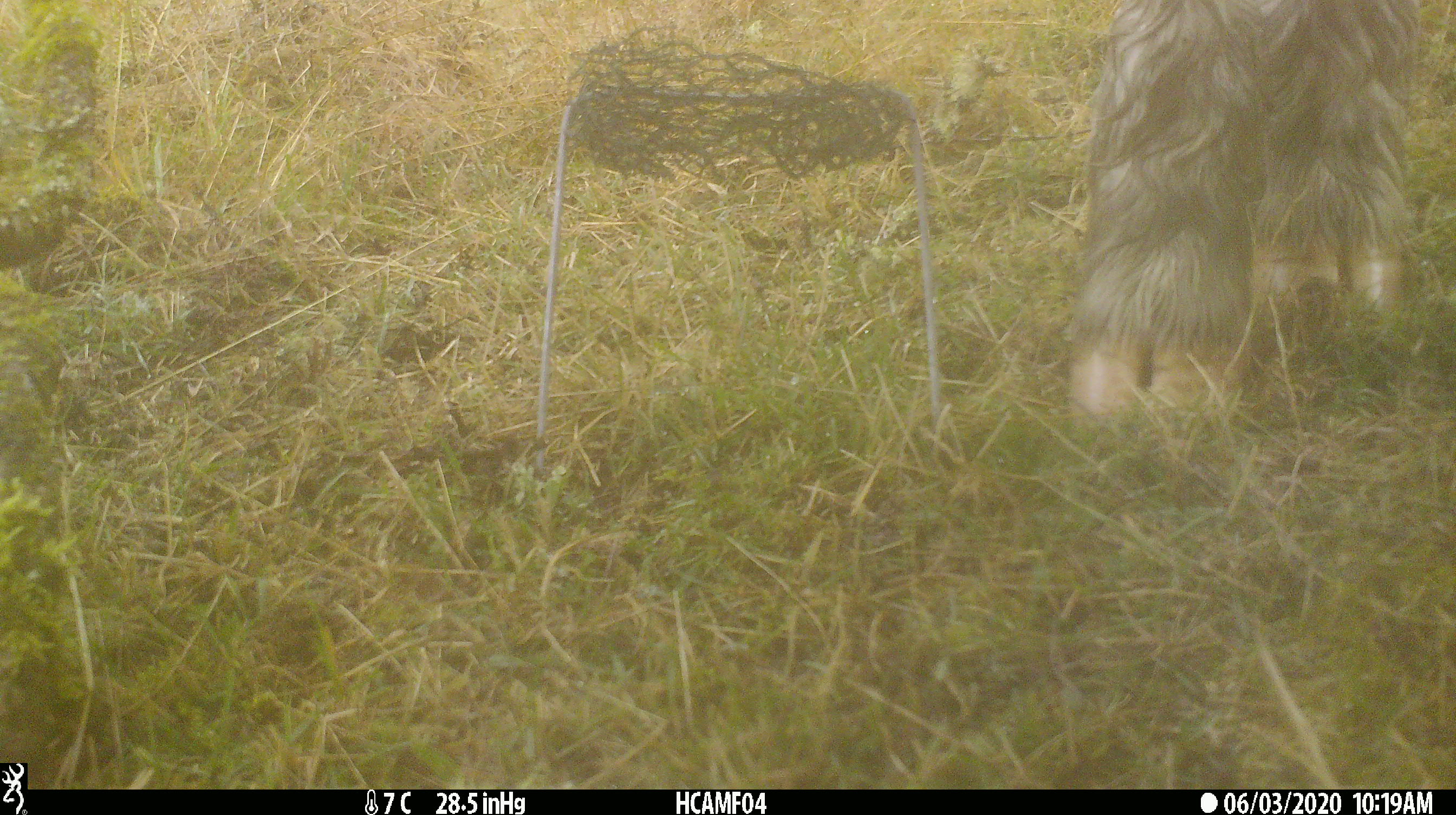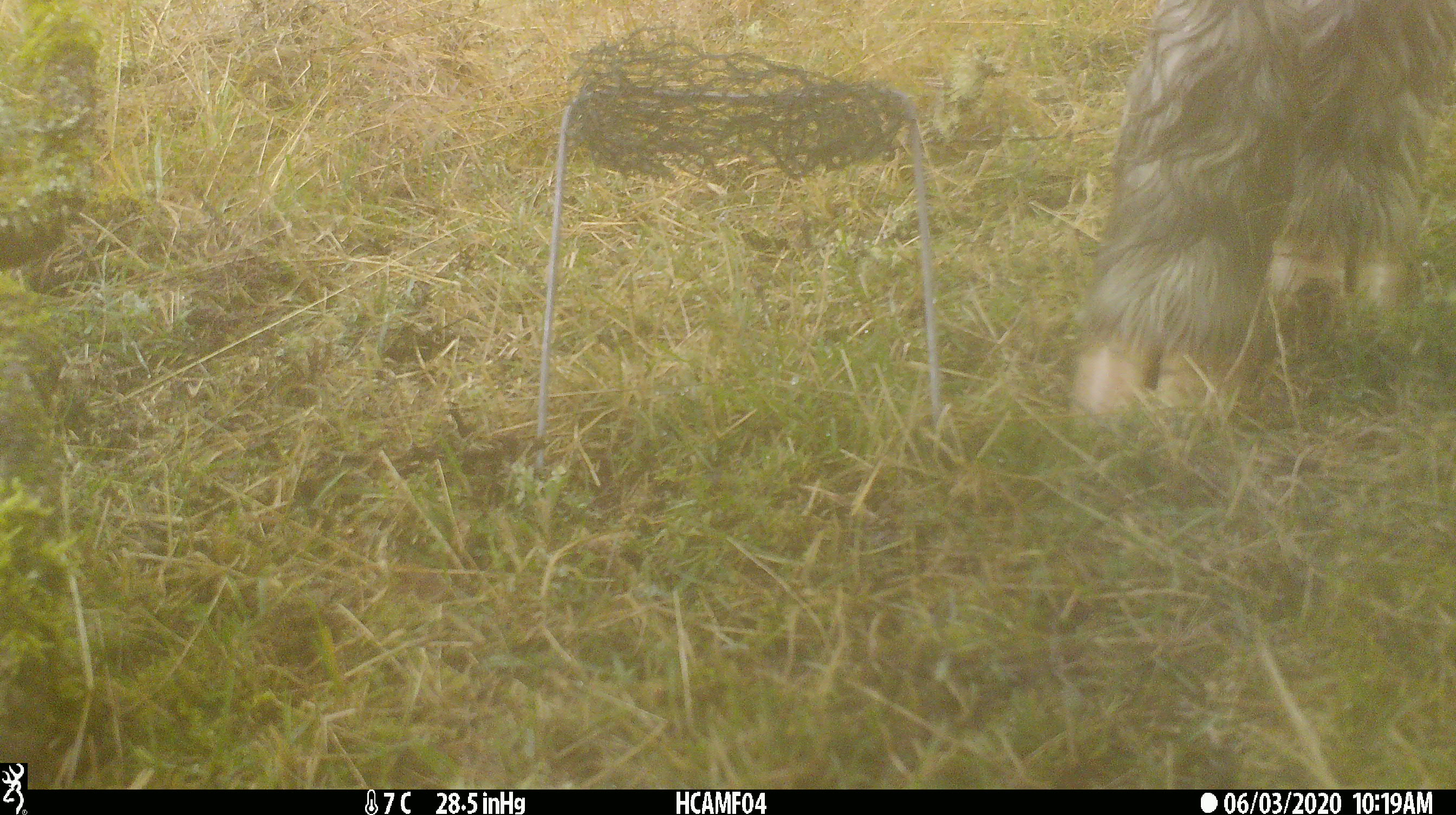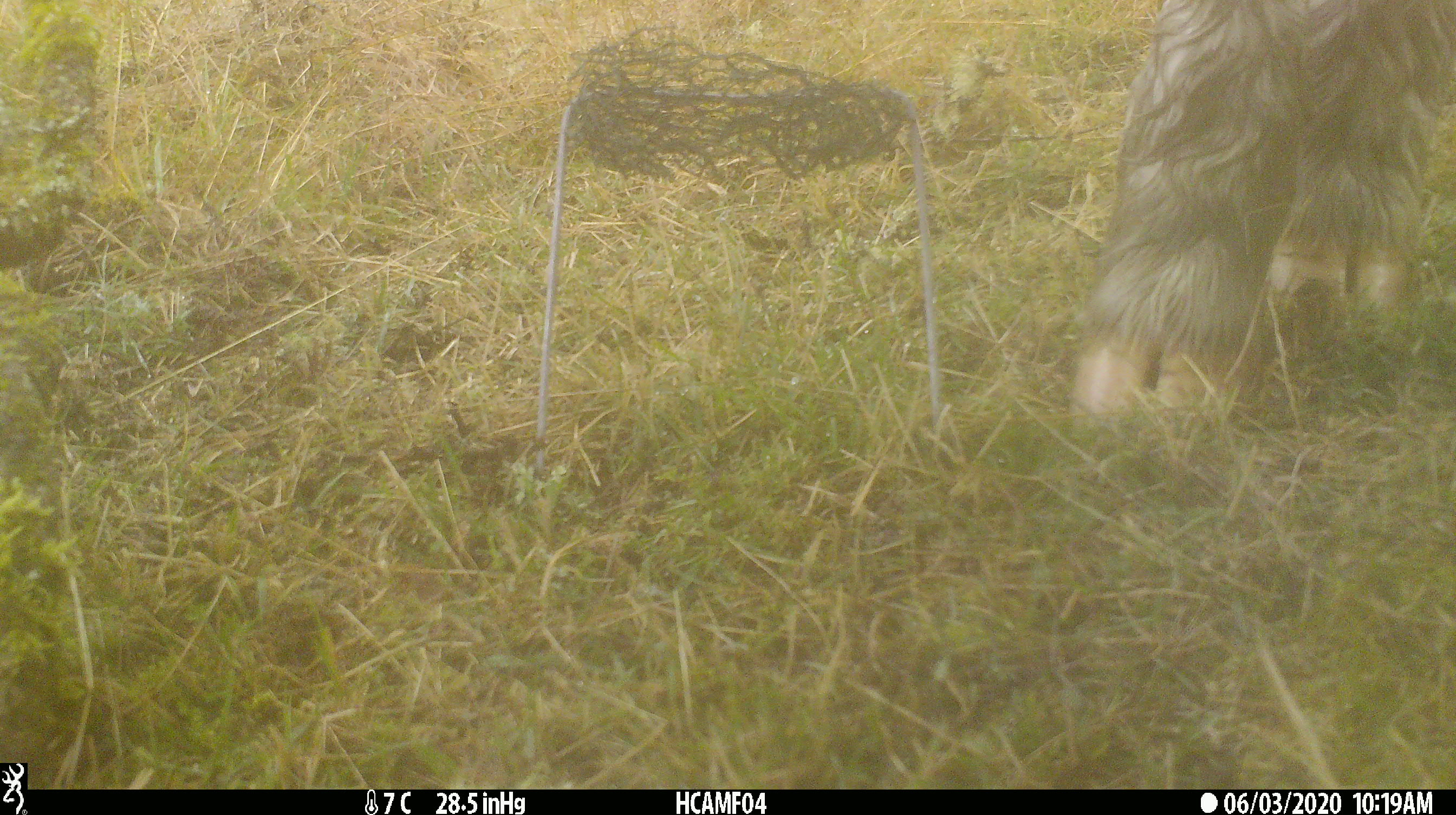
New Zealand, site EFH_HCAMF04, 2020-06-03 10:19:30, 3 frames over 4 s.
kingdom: Animalia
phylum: Chordata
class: Mammalia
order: Artiodactyla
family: Bovidae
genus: Bos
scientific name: Bos taurus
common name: domestic cow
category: cow